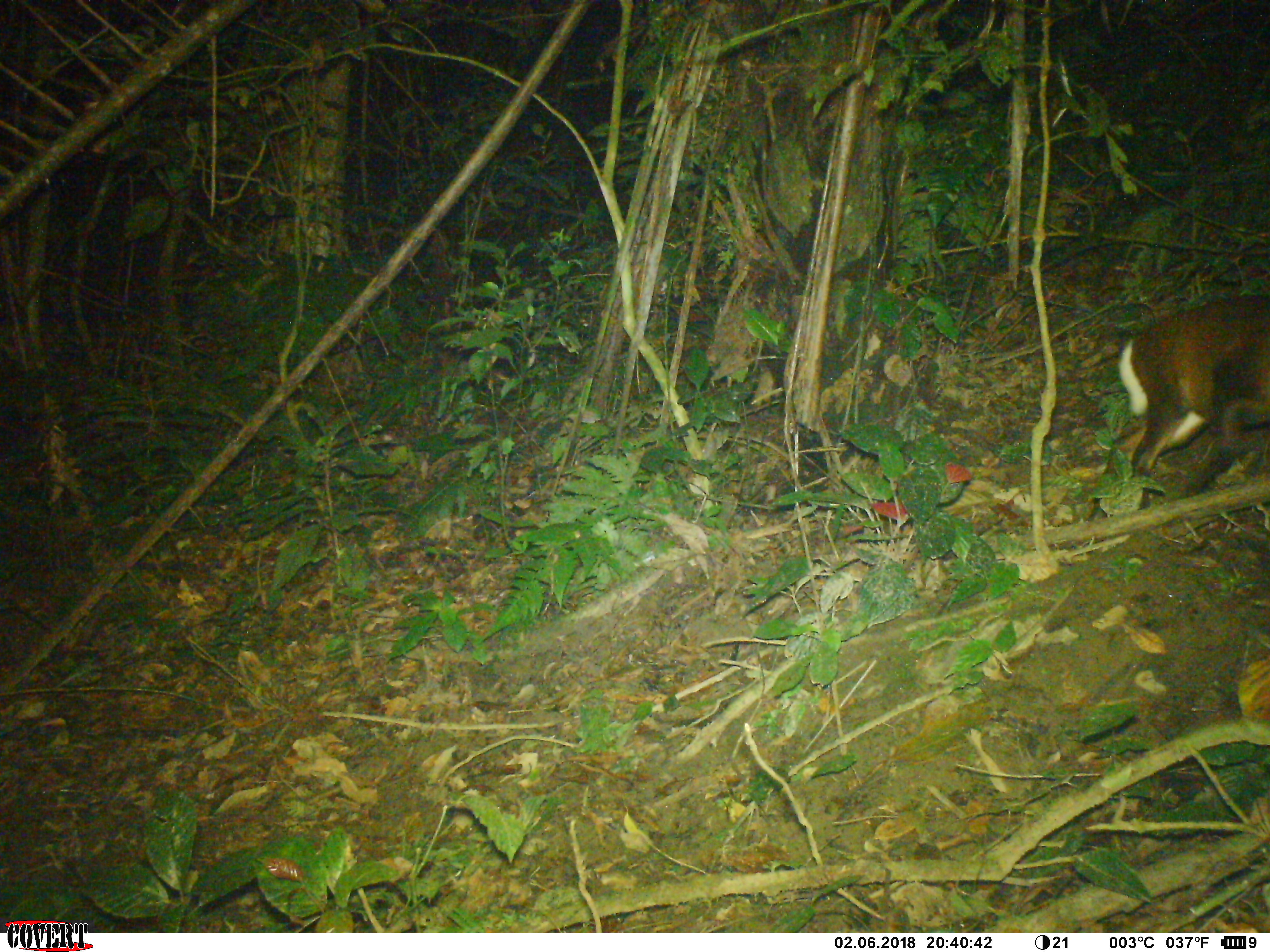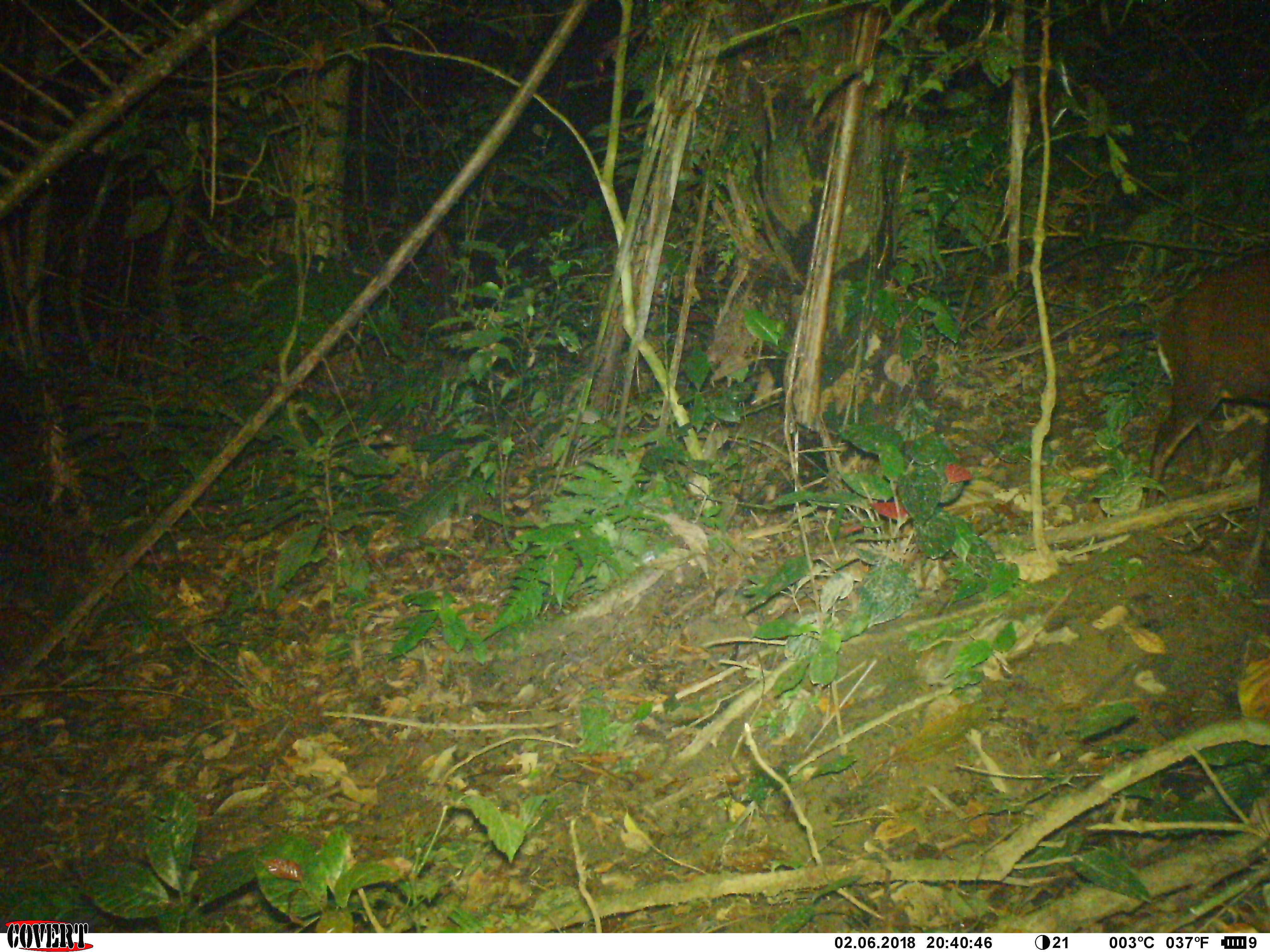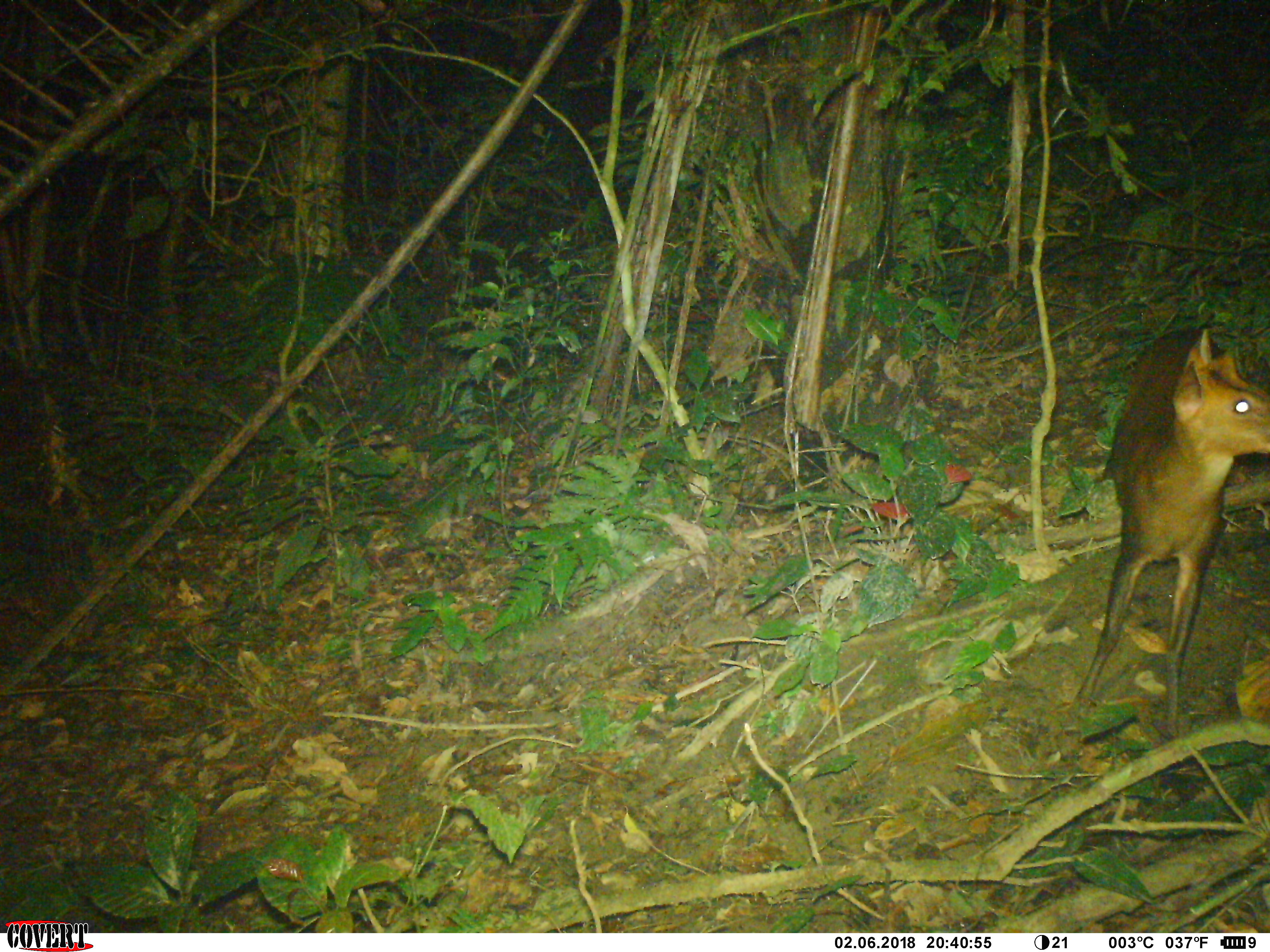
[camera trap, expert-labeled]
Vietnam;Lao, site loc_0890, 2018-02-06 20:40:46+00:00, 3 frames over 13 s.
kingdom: Animalia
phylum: Chordata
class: Mammalia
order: Artiodactyla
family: Cervidae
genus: Muntiacus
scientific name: Muntiacus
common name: muntjacs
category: unidentified muntjac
Unidentified muntjac (muntjacs) (Muntiacus). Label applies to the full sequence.